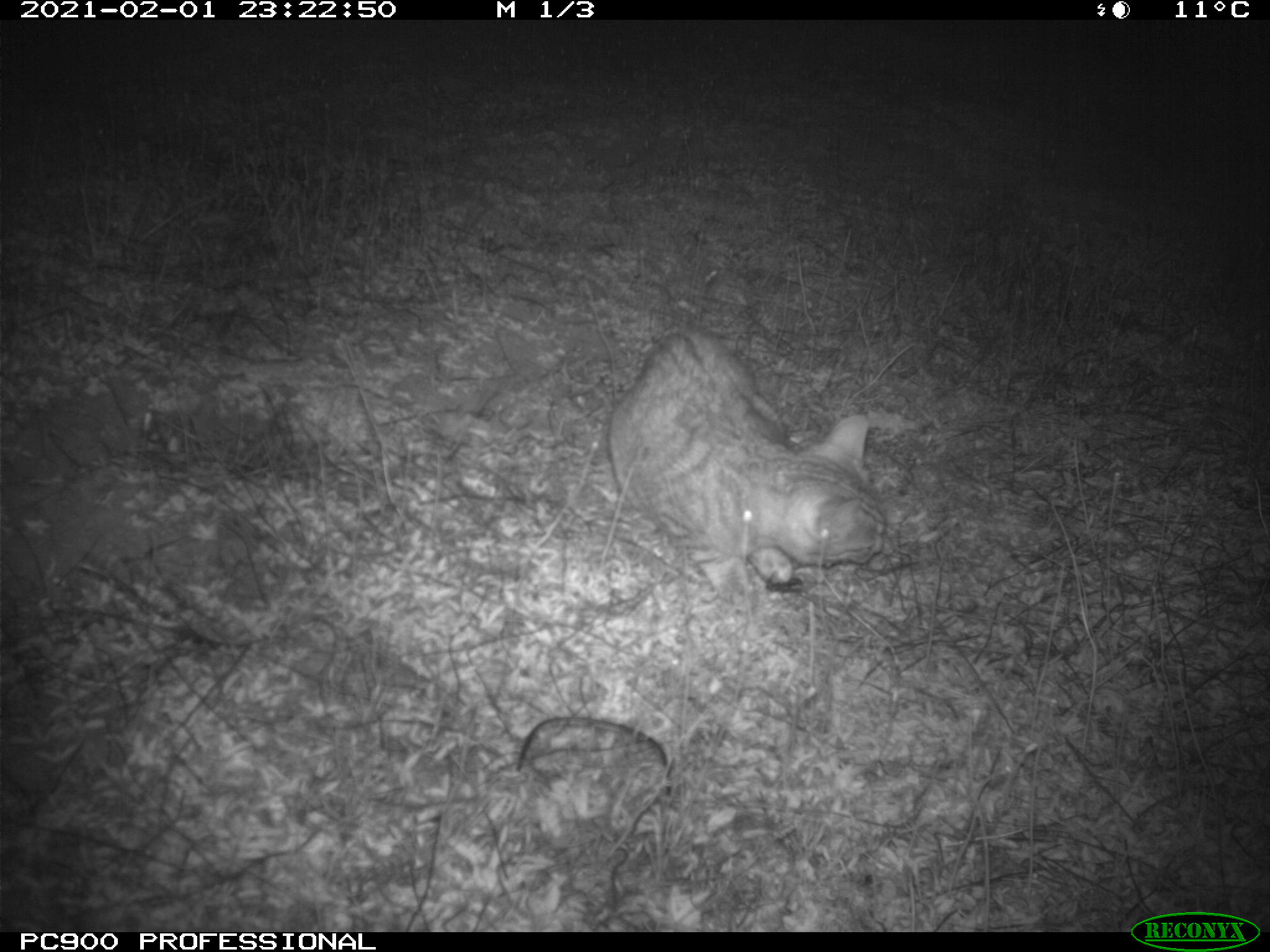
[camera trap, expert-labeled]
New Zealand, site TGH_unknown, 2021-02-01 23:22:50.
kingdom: Animalia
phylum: Chordata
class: Mammalia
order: Carnivora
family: Felidae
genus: Felis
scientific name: Felis catus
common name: domestic cat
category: cat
Cat (domestic cat) (Felis catus).